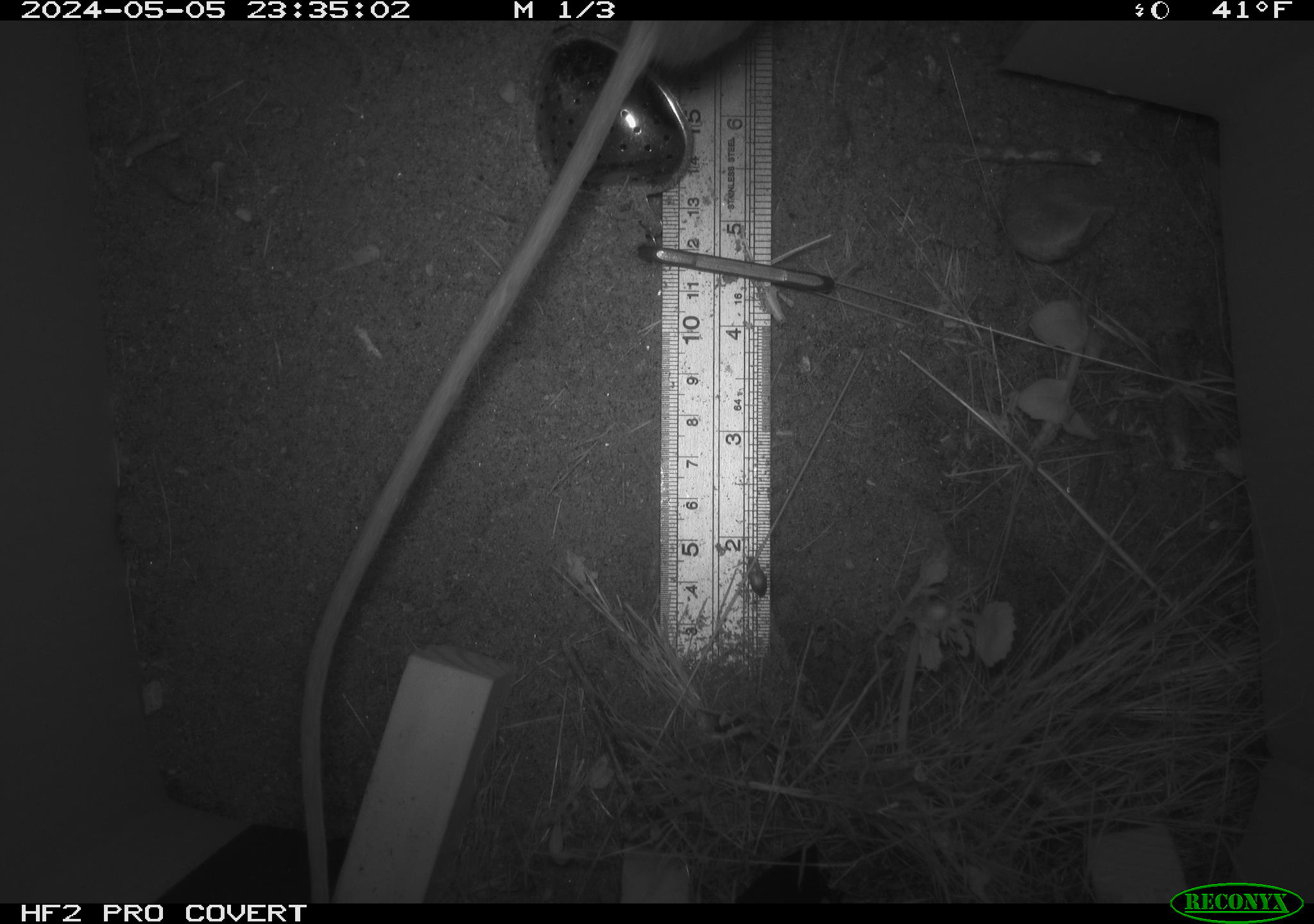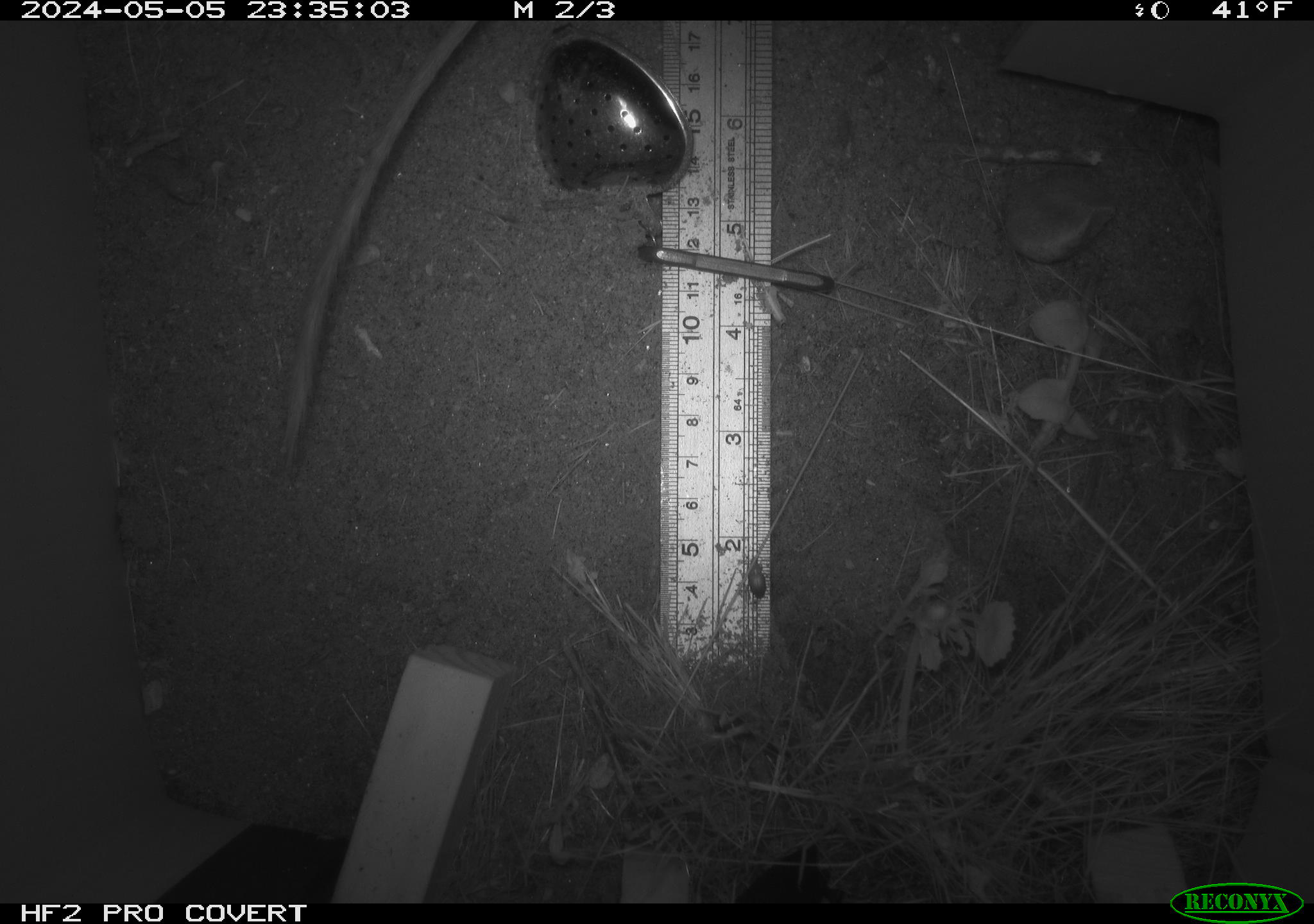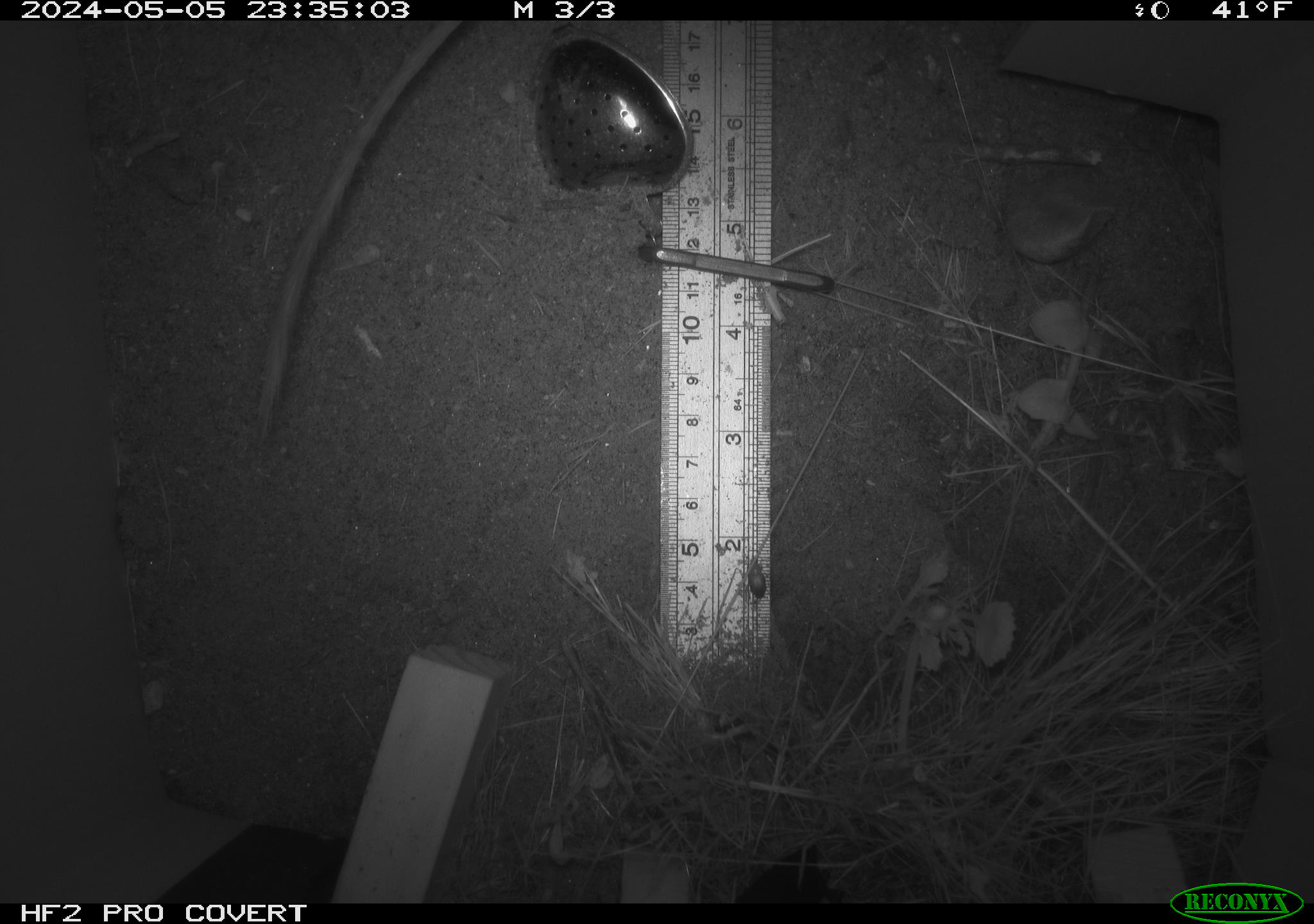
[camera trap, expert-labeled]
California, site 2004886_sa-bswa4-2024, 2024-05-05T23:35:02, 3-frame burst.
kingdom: Animalia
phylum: Chordata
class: Mammalia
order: Rodentia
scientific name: Rodentia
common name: rodent